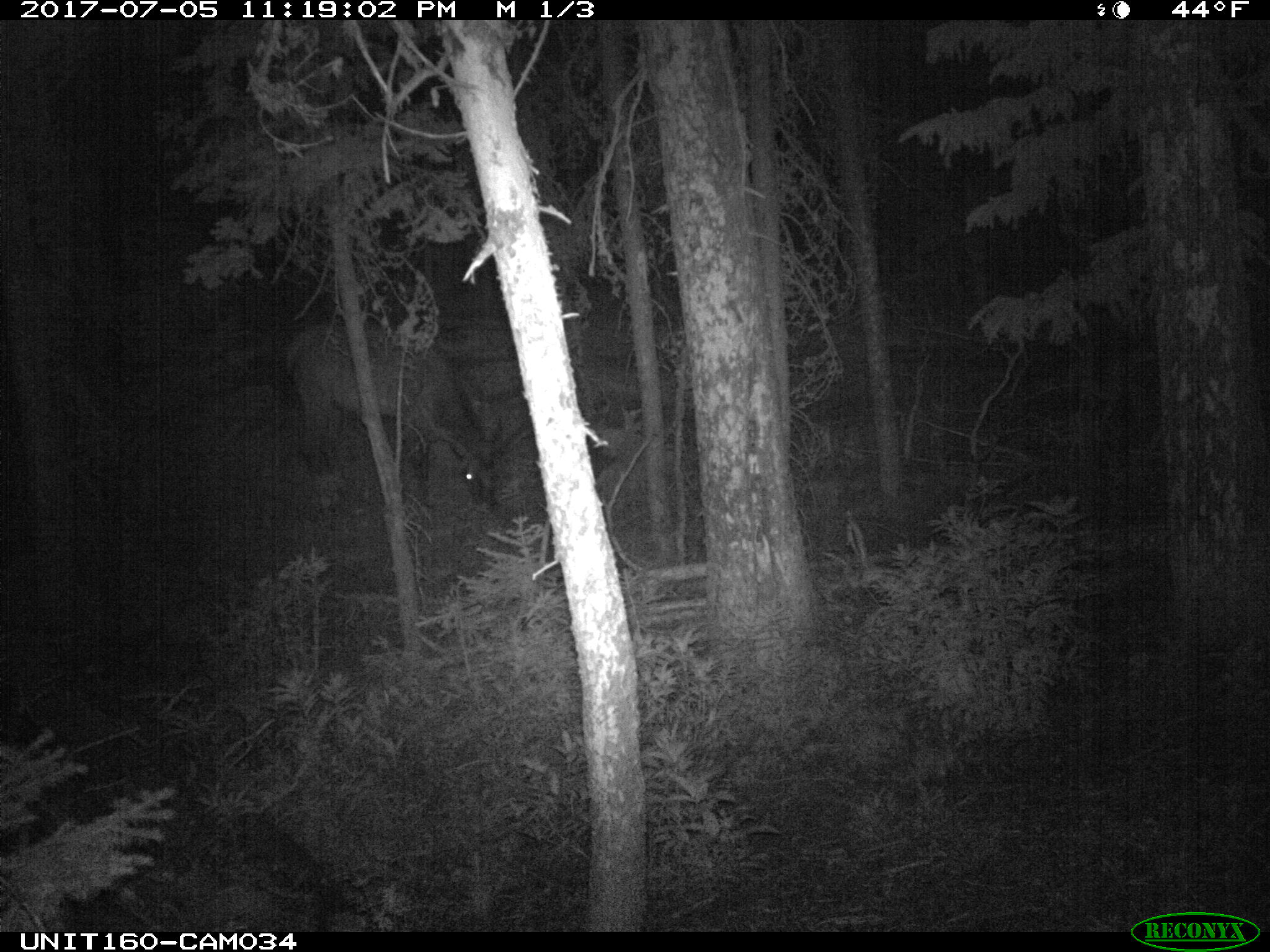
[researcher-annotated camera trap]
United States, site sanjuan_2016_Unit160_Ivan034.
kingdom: Animalia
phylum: Chordata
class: Mammalia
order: Artiodactyla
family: Cervidae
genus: Cervus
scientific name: Cervus elaphus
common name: red deer